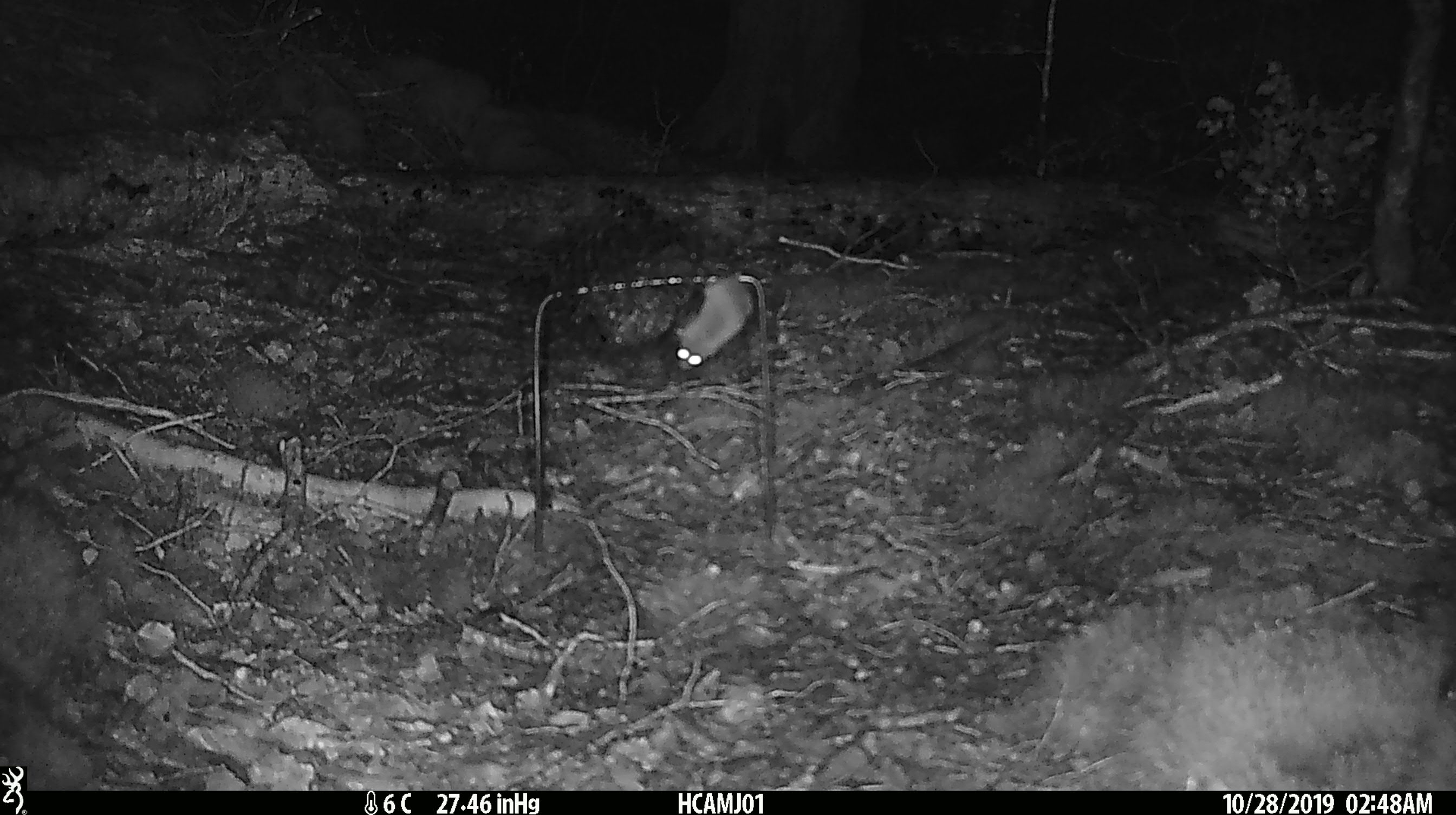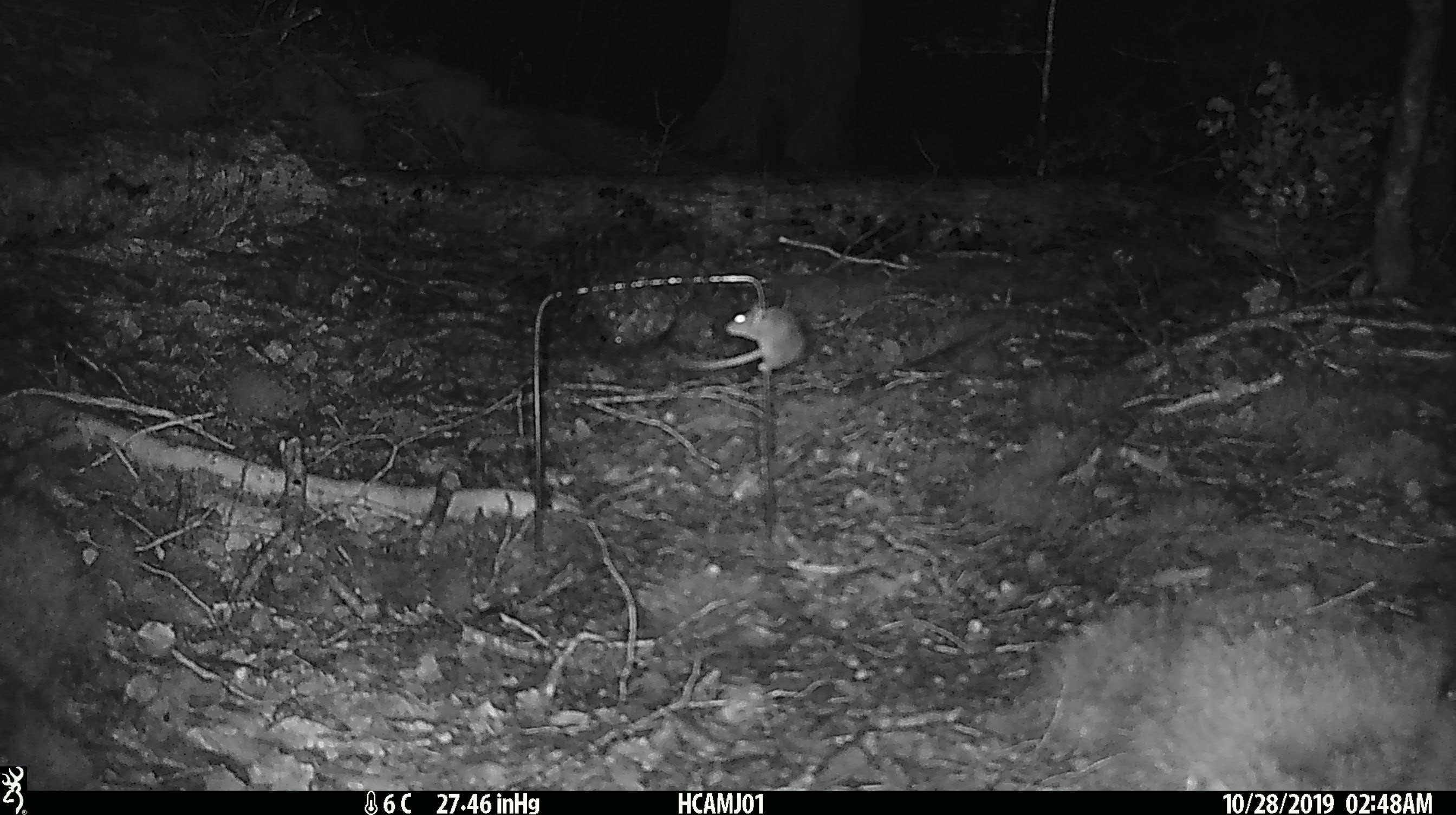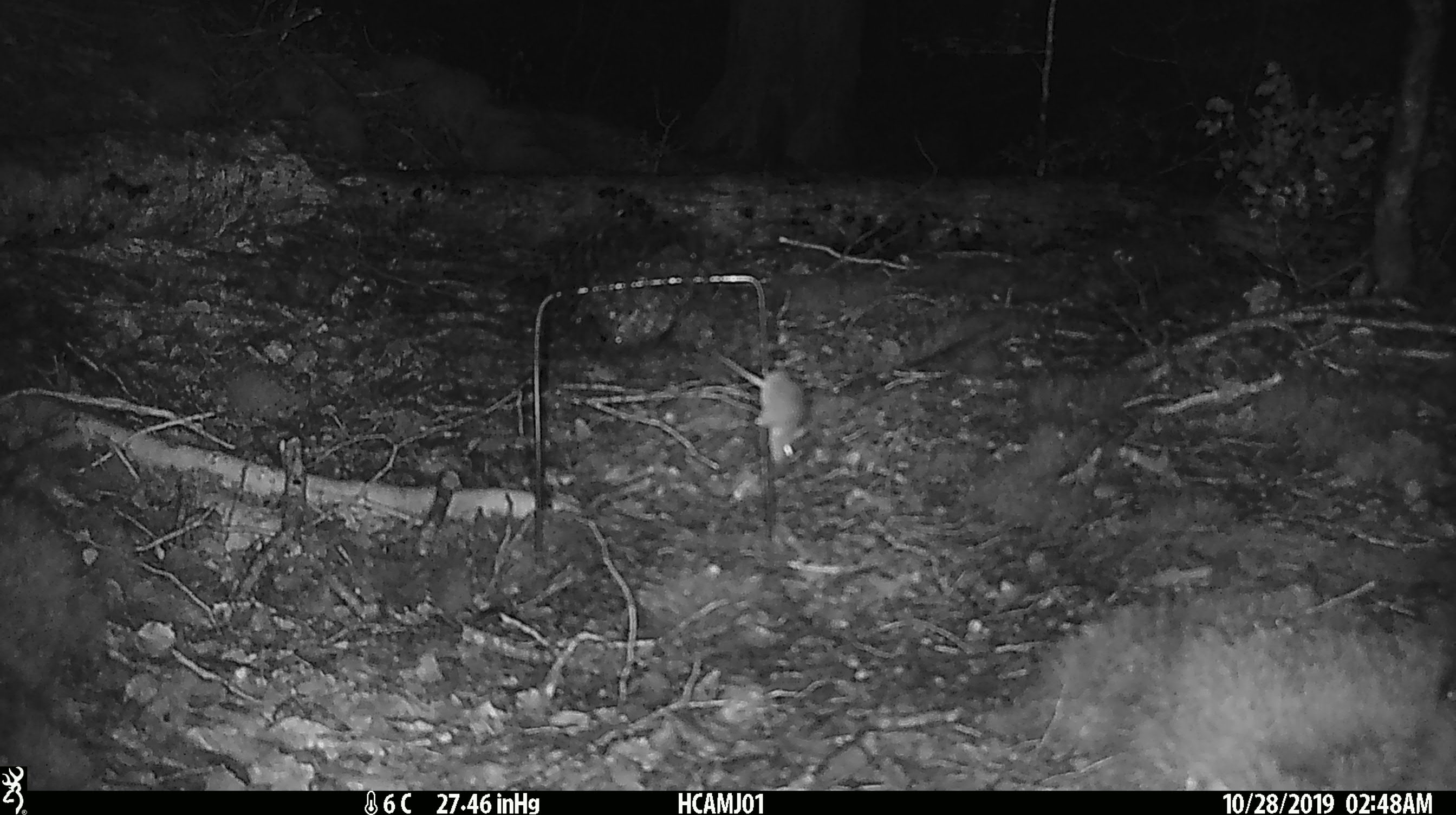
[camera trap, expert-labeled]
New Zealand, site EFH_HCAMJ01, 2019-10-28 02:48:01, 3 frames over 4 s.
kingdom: Animalia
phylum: Chordata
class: Mammalia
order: Rodentia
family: Muridae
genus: Mus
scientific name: Mus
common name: mouse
Mouse (Mus).